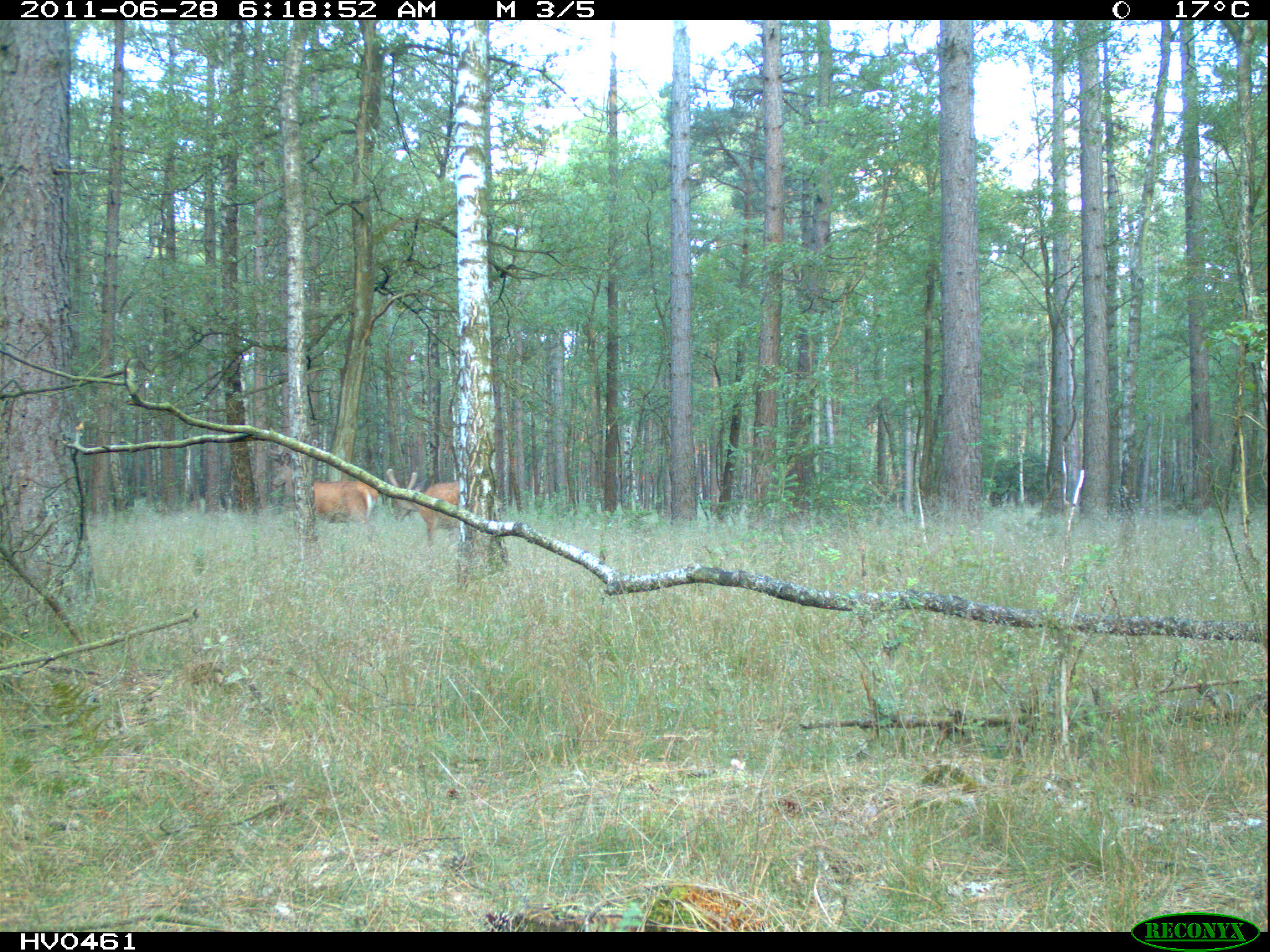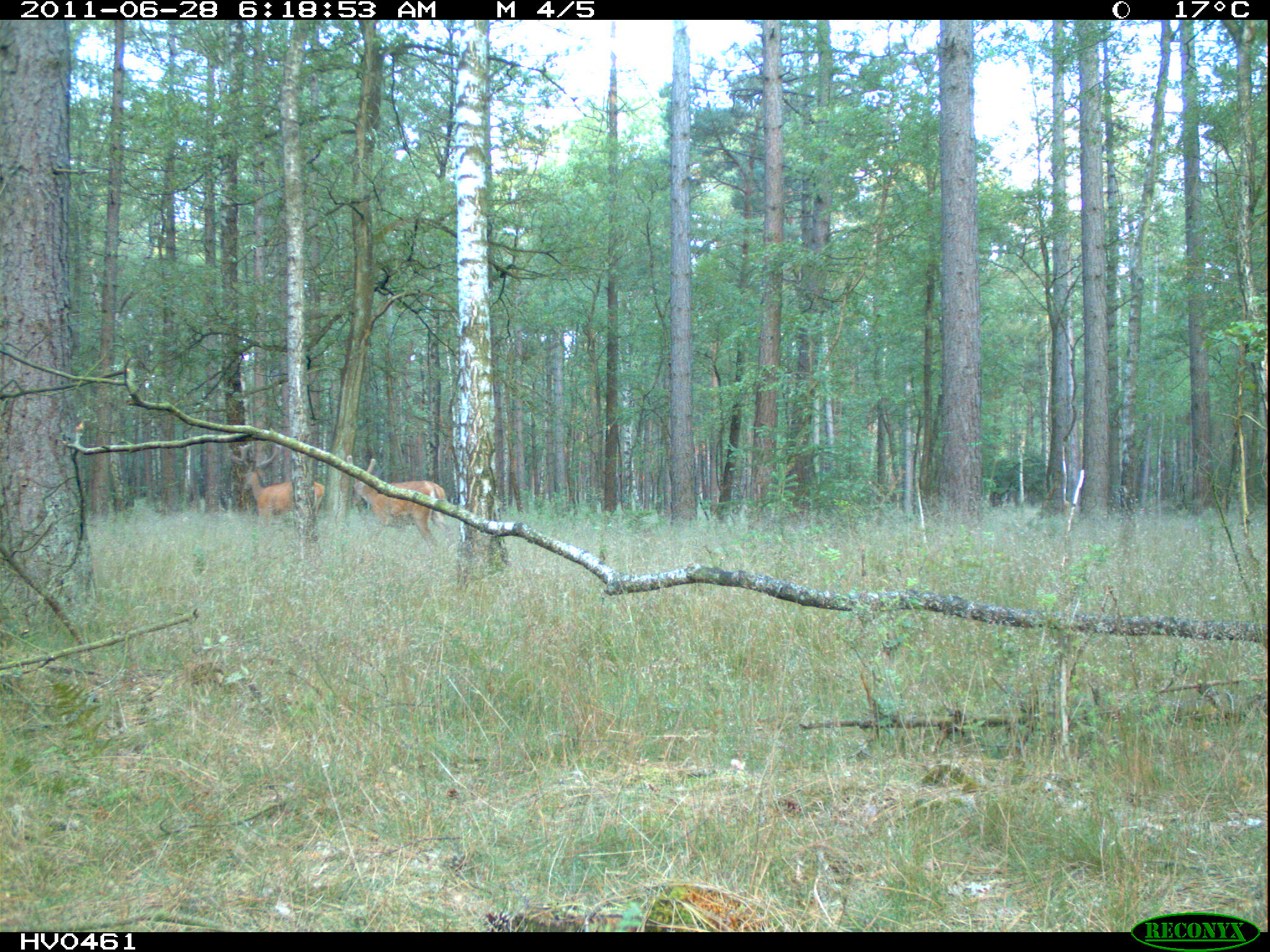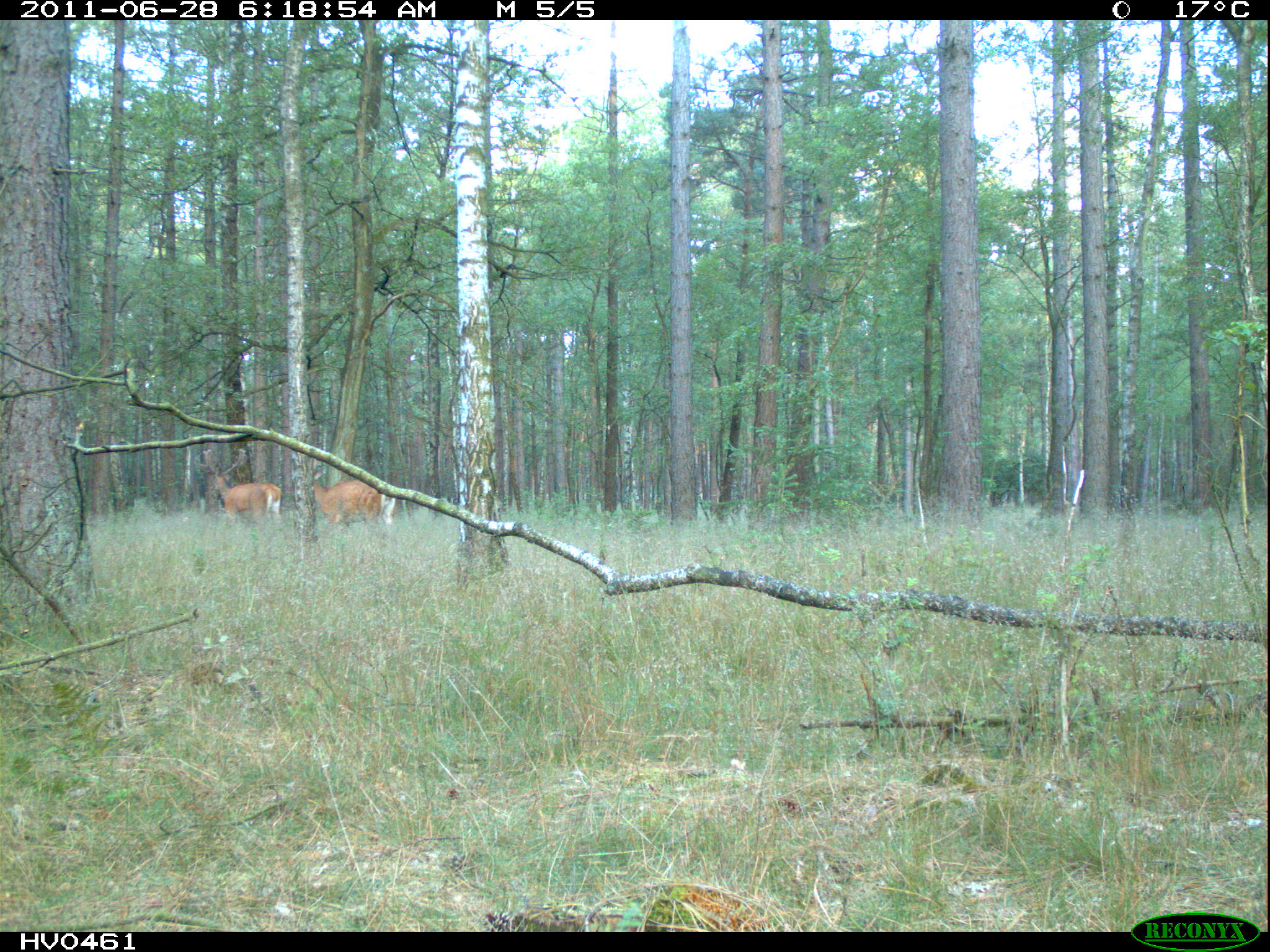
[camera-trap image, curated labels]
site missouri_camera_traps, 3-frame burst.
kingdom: Animalia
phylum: Chordata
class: Mammalia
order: Artiodactyla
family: Cervidae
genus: Cervus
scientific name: Cervus elaphus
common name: red deer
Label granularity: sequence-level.